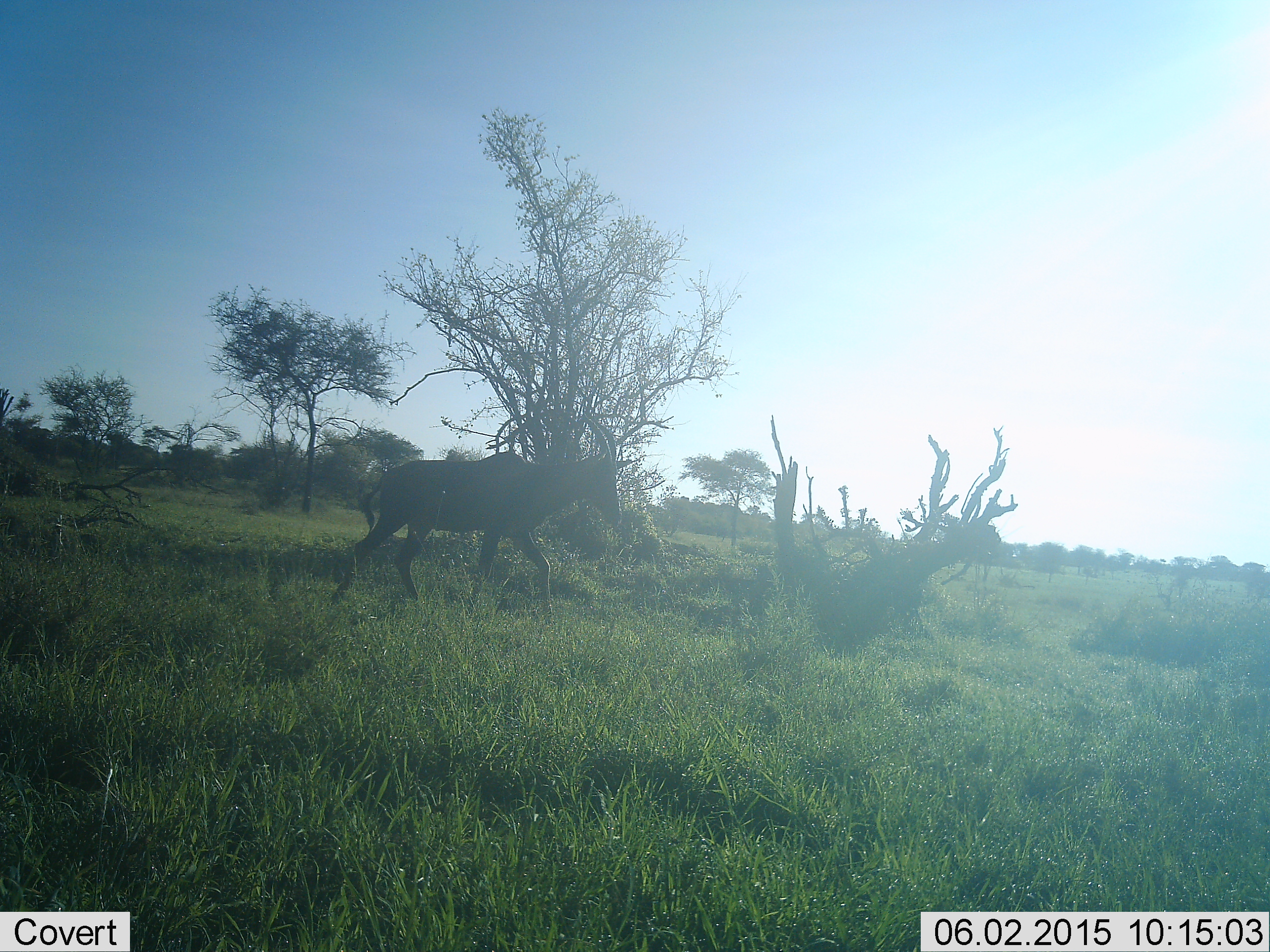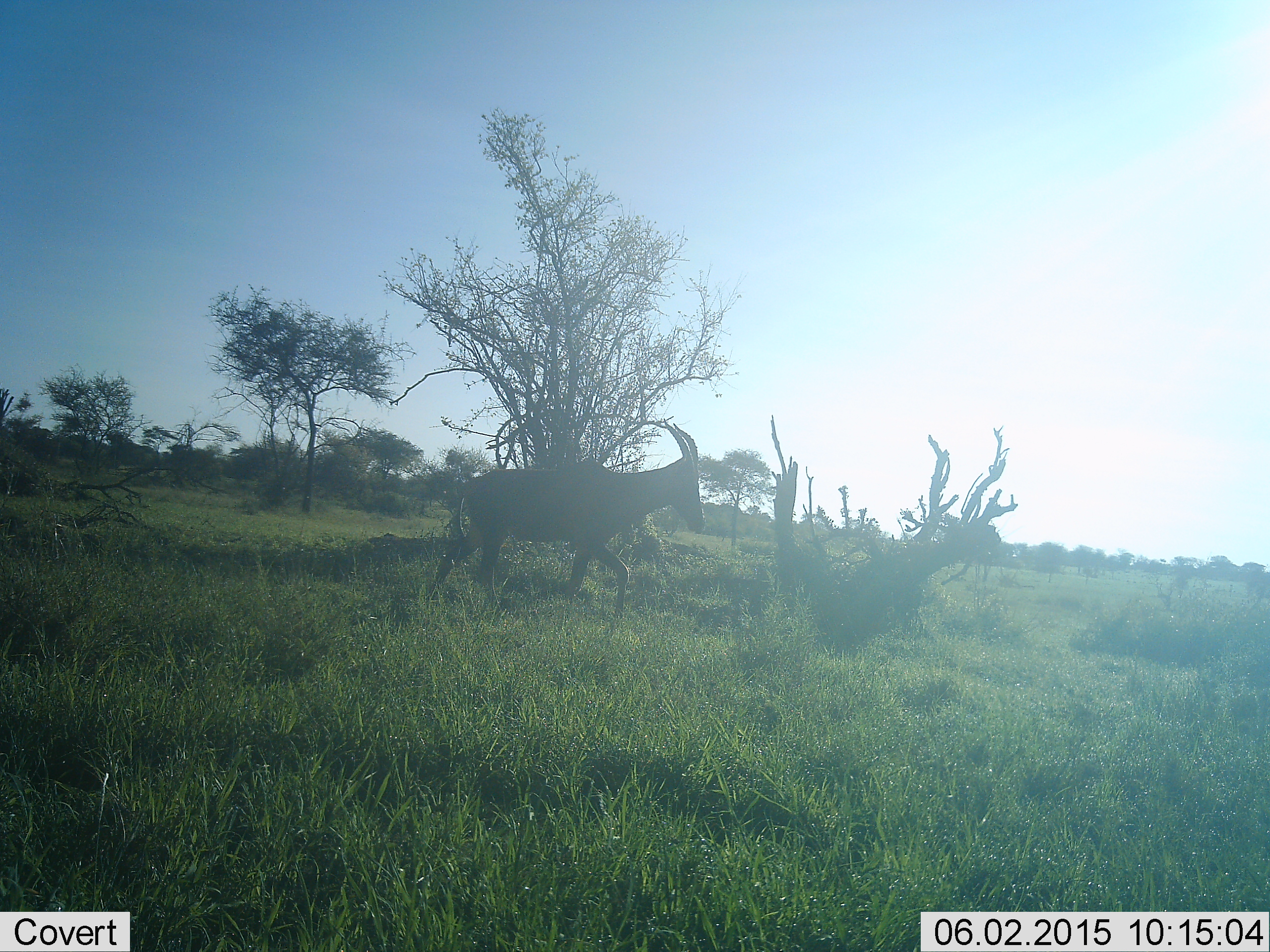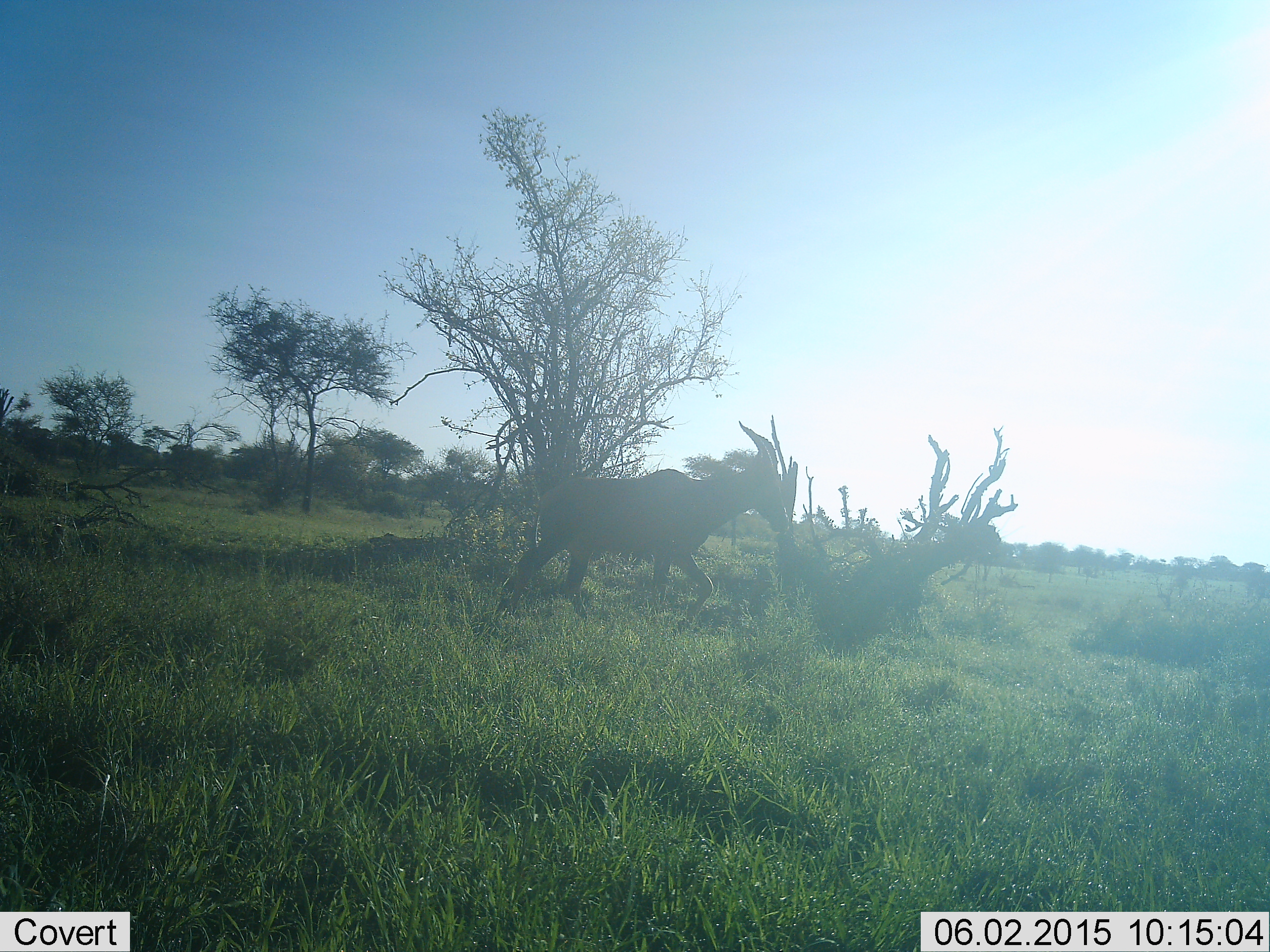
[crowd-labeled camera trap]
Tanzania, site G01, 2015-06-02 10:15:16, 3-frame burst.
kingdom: Animalia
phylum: Chordata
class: Mammalia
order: Artiodactyla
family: Bovidae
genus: Damaliscus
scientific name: Damaliscus lunatus jimela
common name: topi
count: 1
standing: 10%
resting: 0%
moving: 100%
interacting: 0%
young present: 0%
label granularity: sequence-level